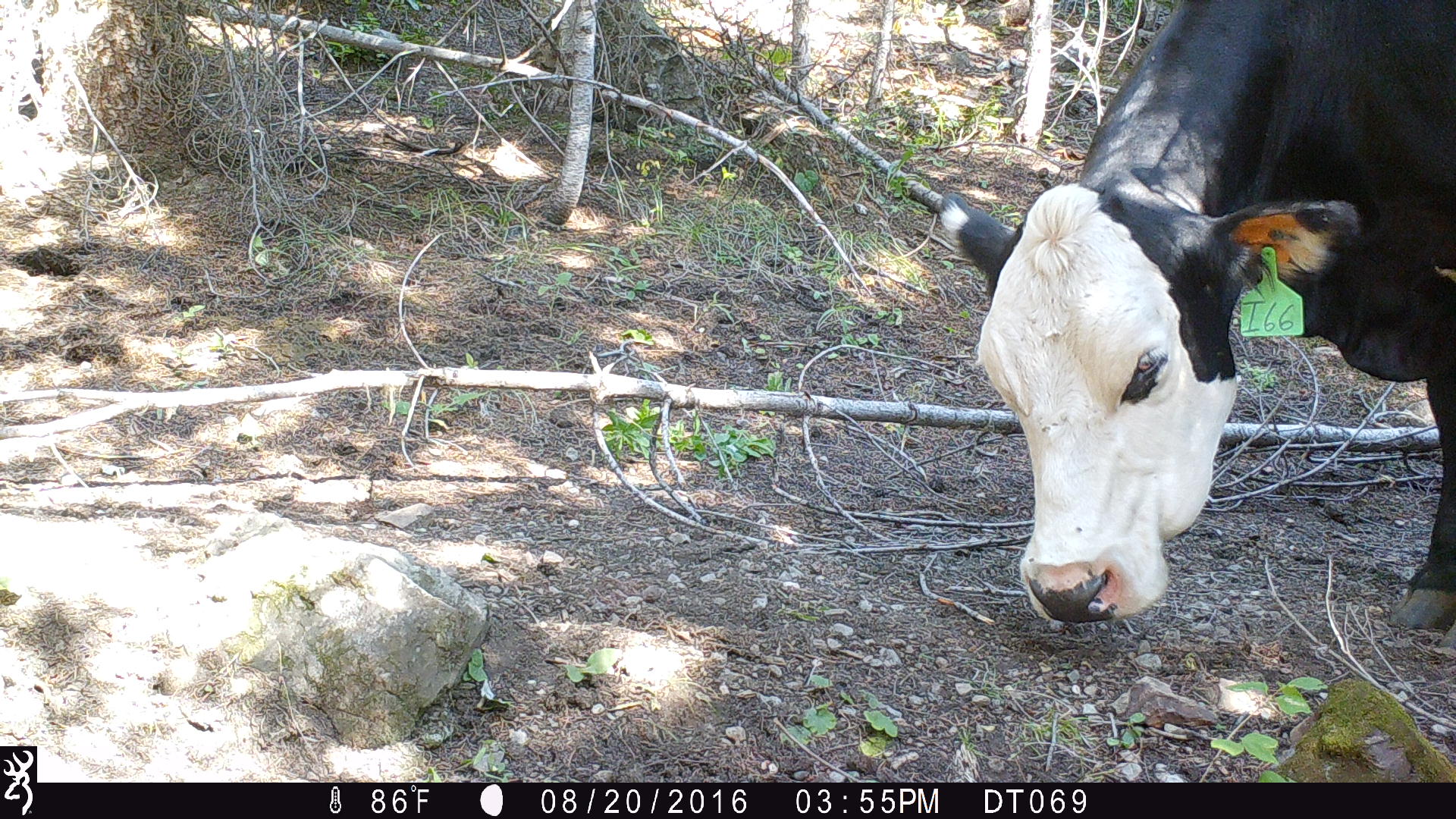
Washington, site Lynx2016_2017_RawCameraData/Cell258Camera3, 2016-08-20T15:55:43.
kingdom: Animalia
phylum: Chordata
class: Mammalia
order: Artiodactyla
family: Bovidae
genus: Bos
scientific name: Bos taurus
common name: domestic cattle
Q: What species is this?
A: Domestic cattle (Bos taurus).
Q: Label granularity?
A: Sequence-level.